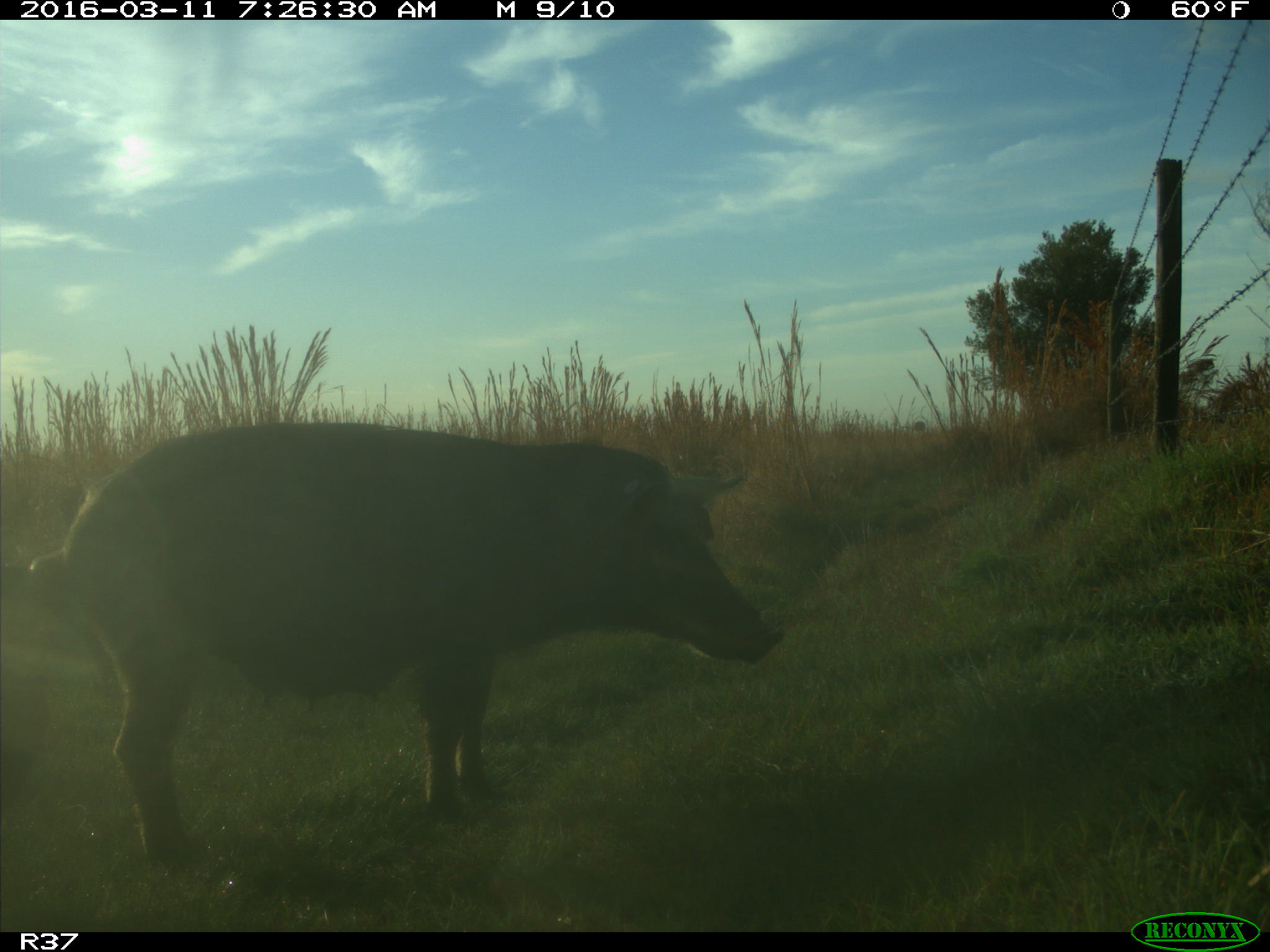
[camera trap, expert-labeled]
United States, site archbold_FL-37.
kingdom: Animalia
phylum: Chordata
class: Mammalia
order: Artiodactyla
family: Suidae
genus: Sus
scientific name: Sus scrofa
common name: wild boar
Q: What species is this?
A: Sus scrofa (wild boar).